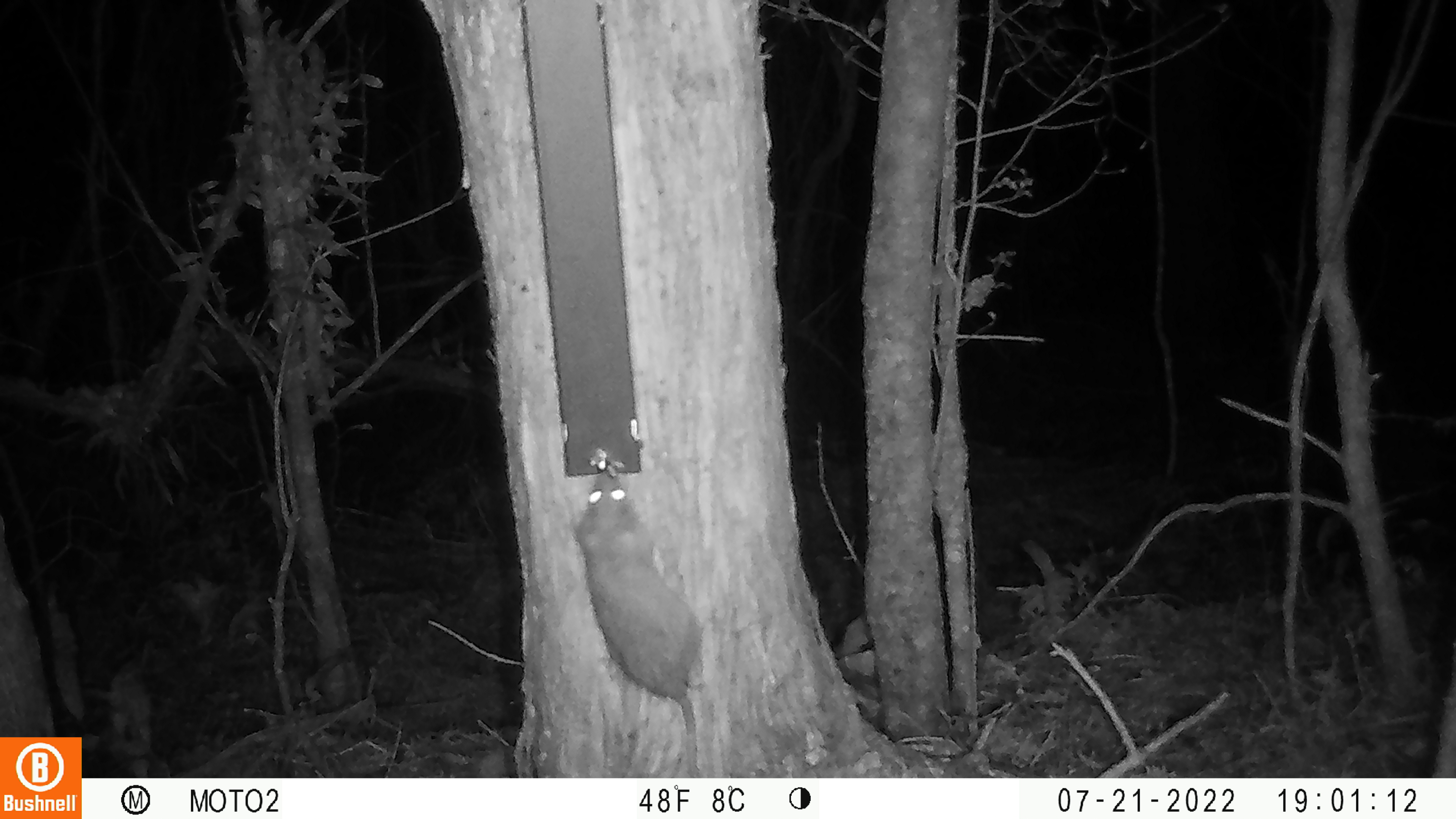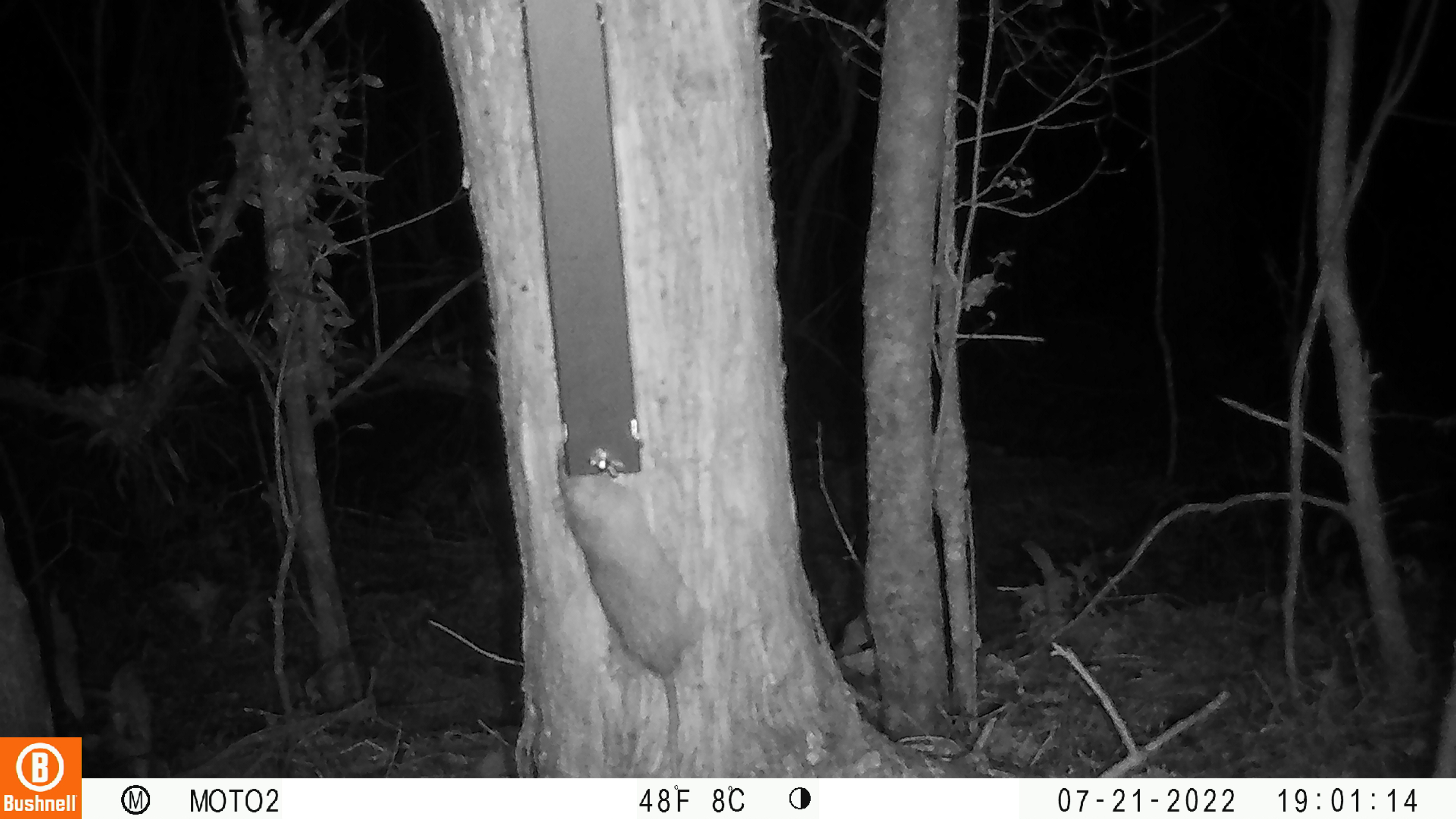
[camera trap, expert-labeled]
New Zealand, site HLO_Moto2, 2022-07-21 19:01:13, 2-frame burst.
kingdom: Animalia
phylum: Chordata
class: Mammalia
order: Rodentia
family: Muridae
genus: Rattus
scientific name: Rattus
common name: rat